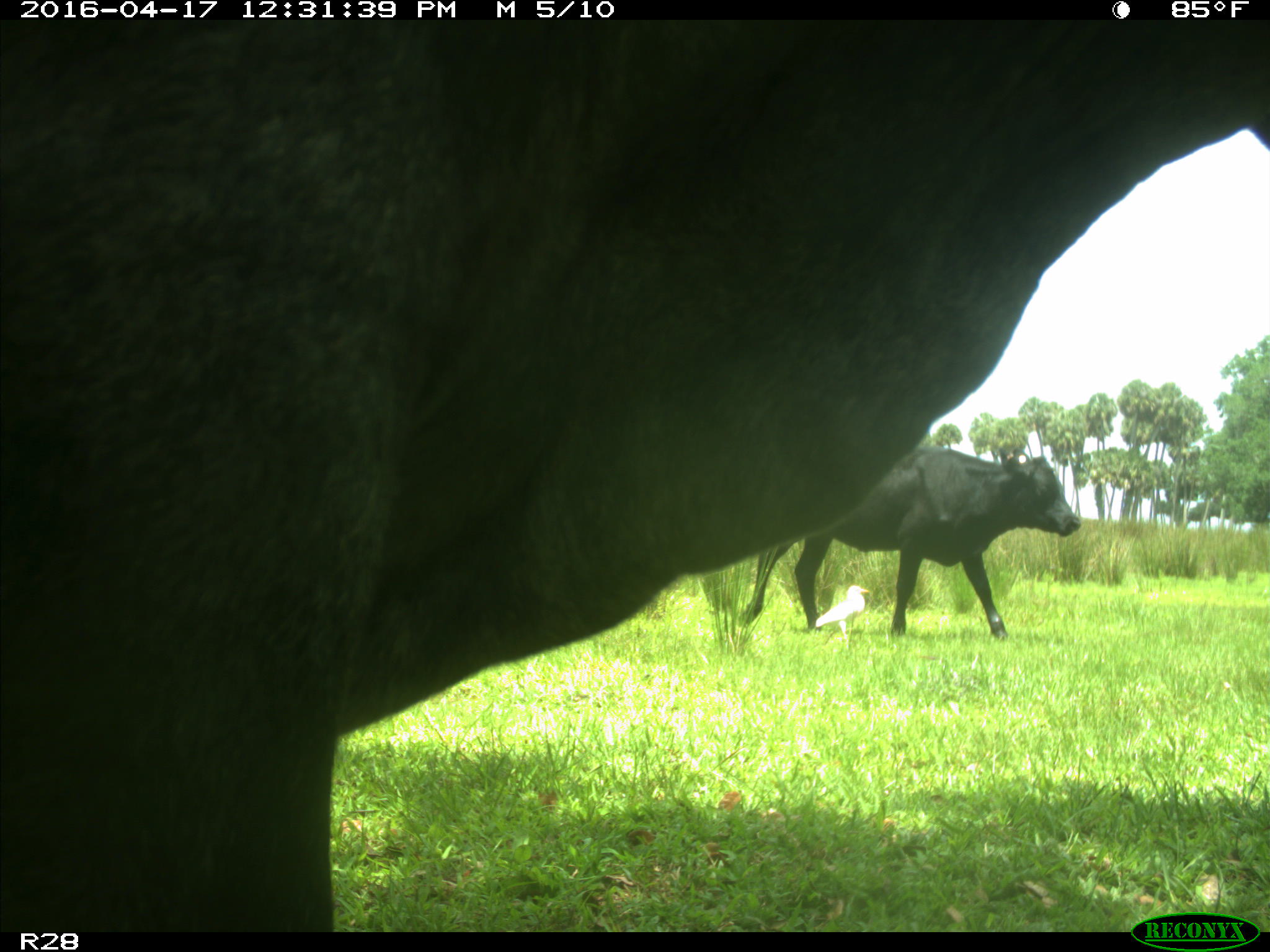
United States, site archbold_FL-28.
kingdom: Animalia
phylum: Chordata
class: Mammalia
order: Artiodactyla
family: Bovidae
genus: Bos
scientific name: Bos taurus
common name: domestic cow